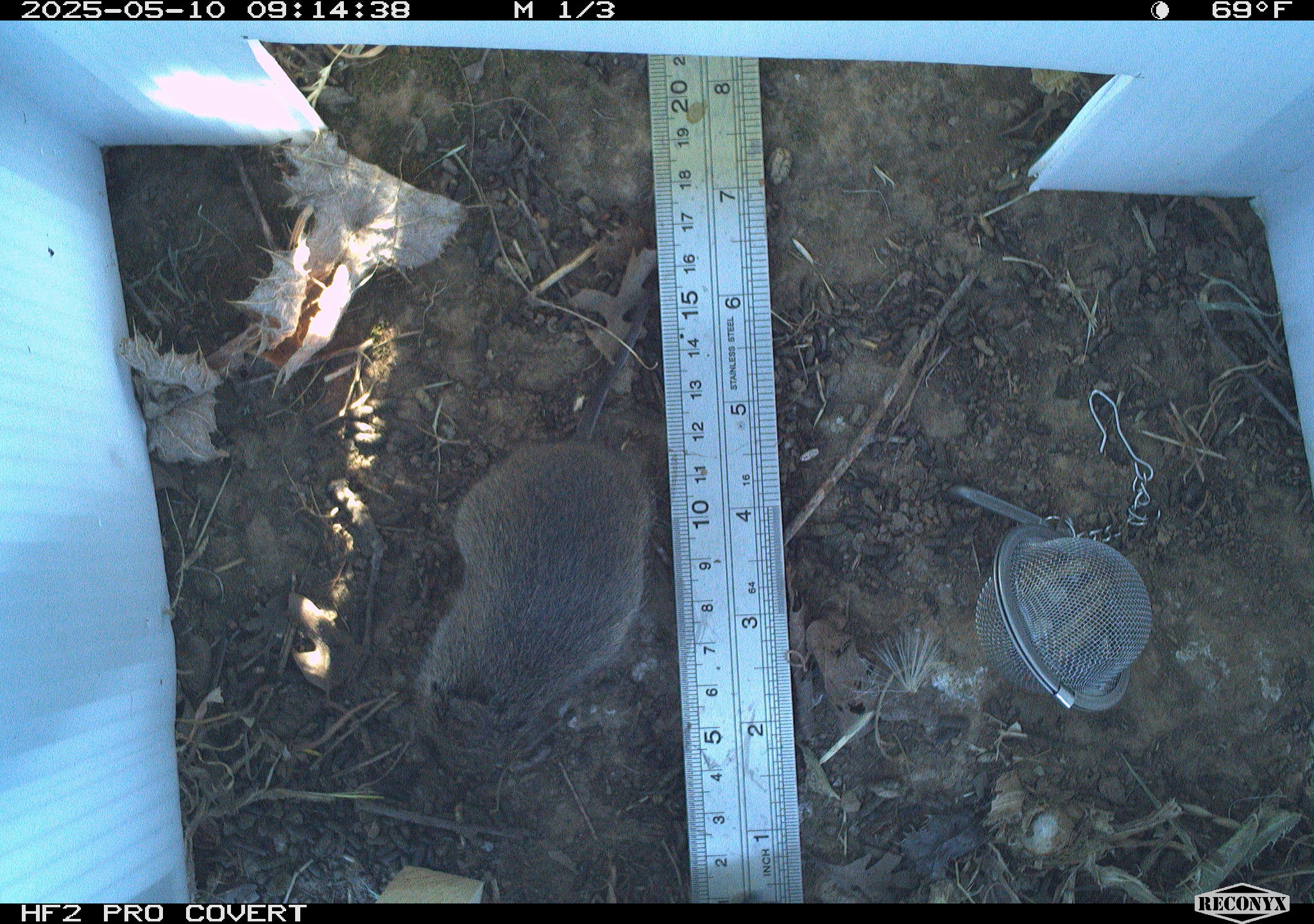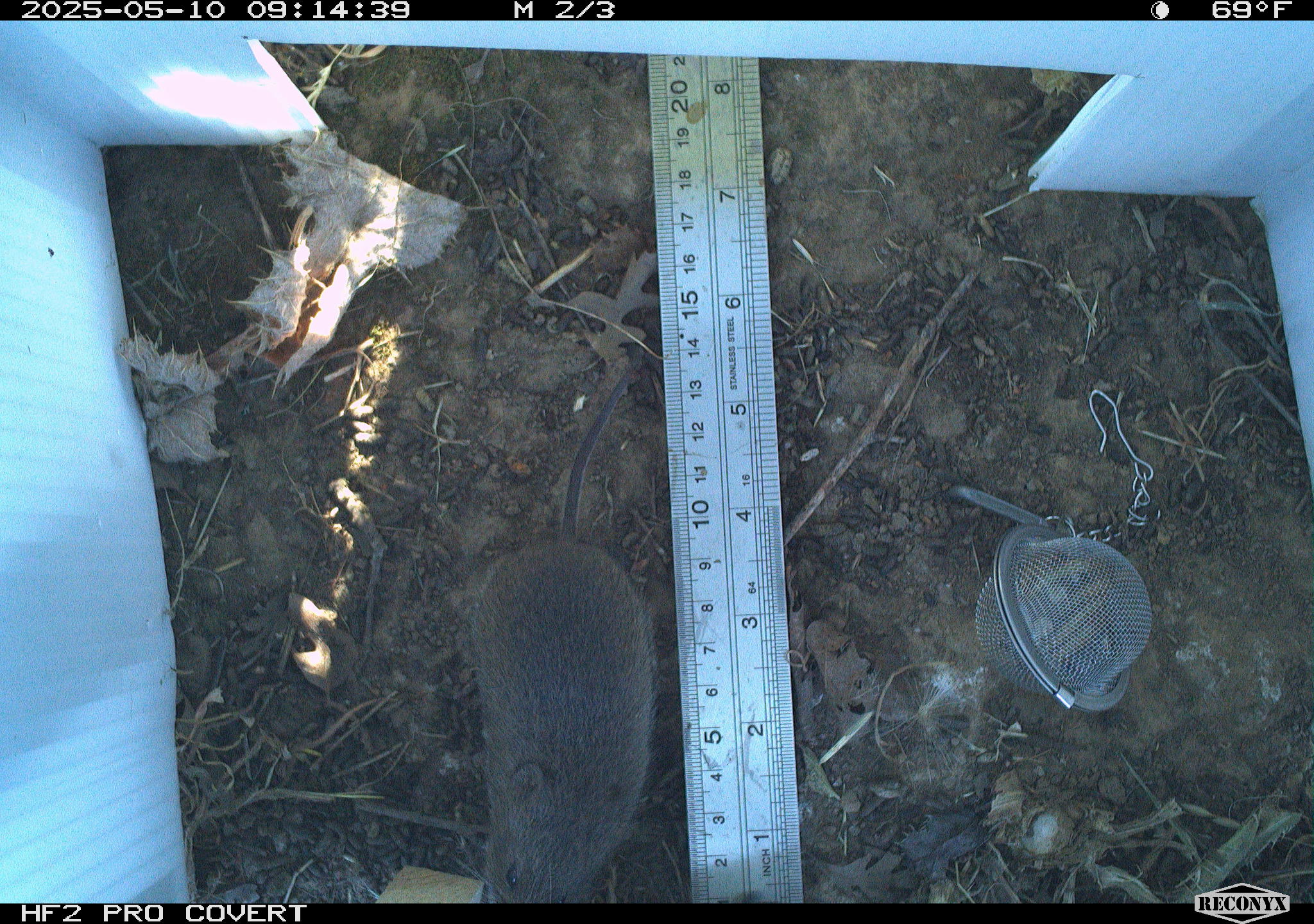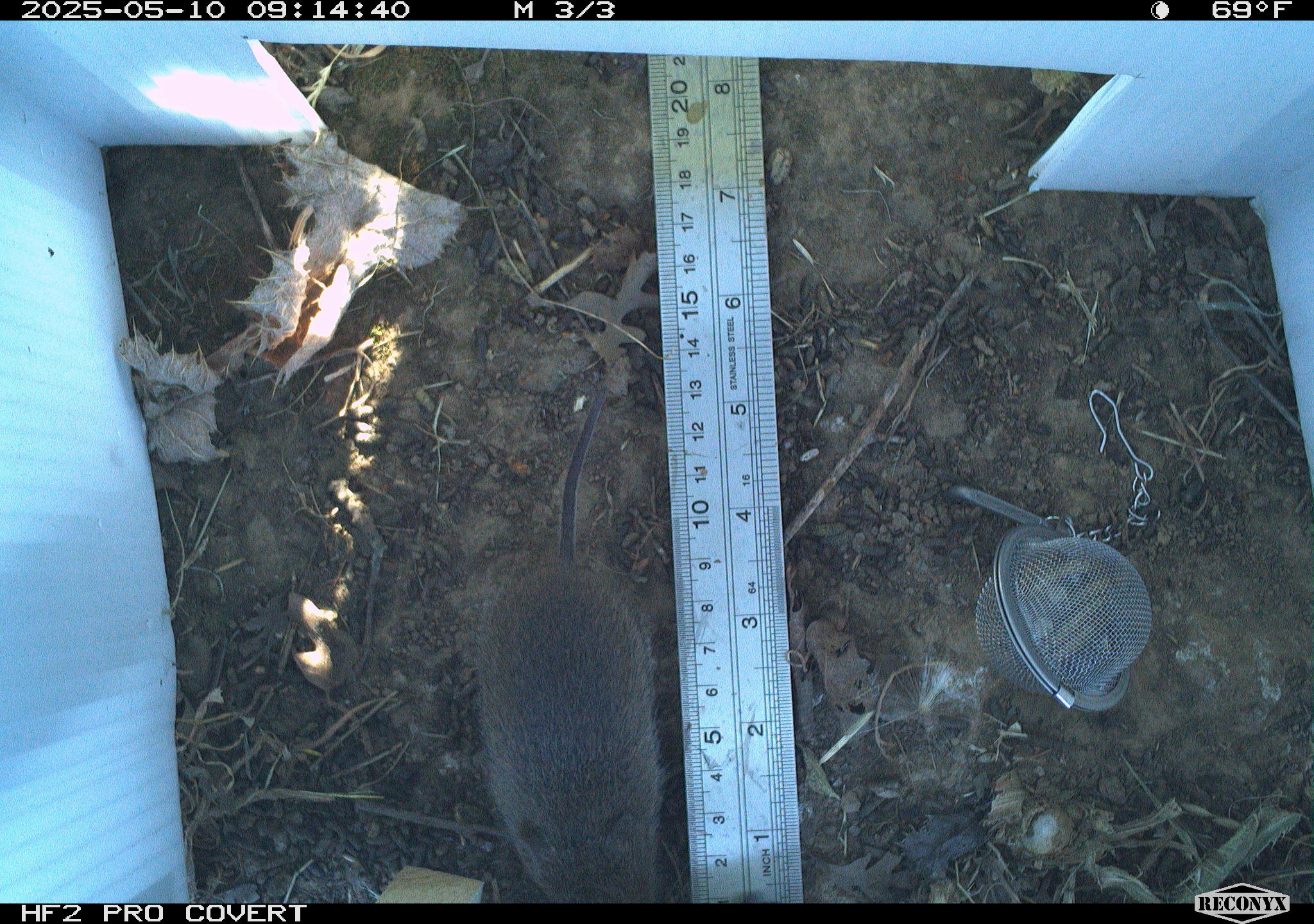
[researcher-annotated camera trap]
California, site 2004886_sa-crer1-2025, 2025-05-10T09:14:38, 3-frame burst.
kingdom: Animalia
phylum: Chordata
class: Mammalia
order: Rodentia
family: Cricetidae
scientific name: Arvicolinae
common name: voles, lemmings, and muskrats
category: arvicolinae subfamily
Arvicolinae subfamily (voles, lemmings, and muskrats) (Arvicolinae).